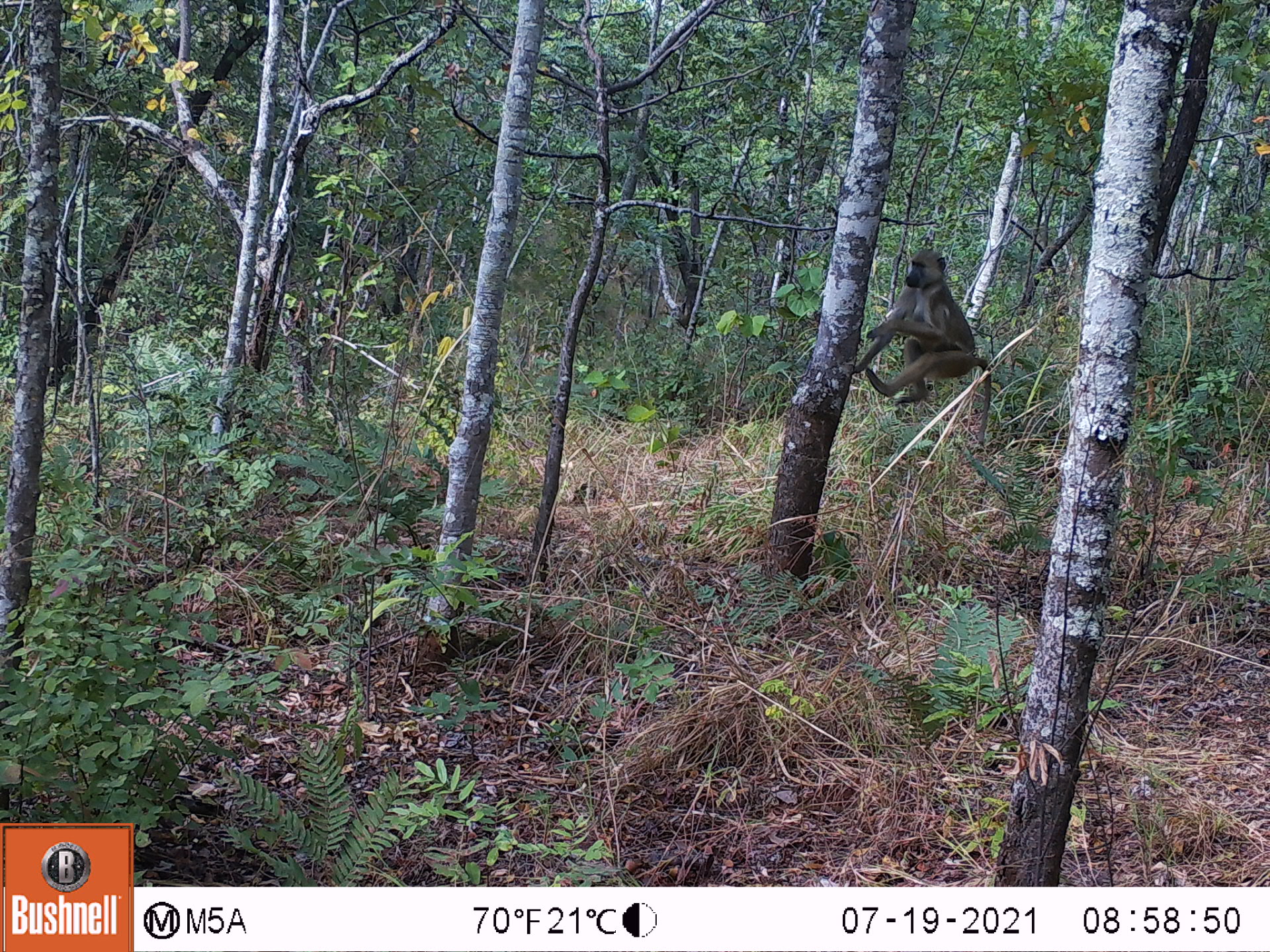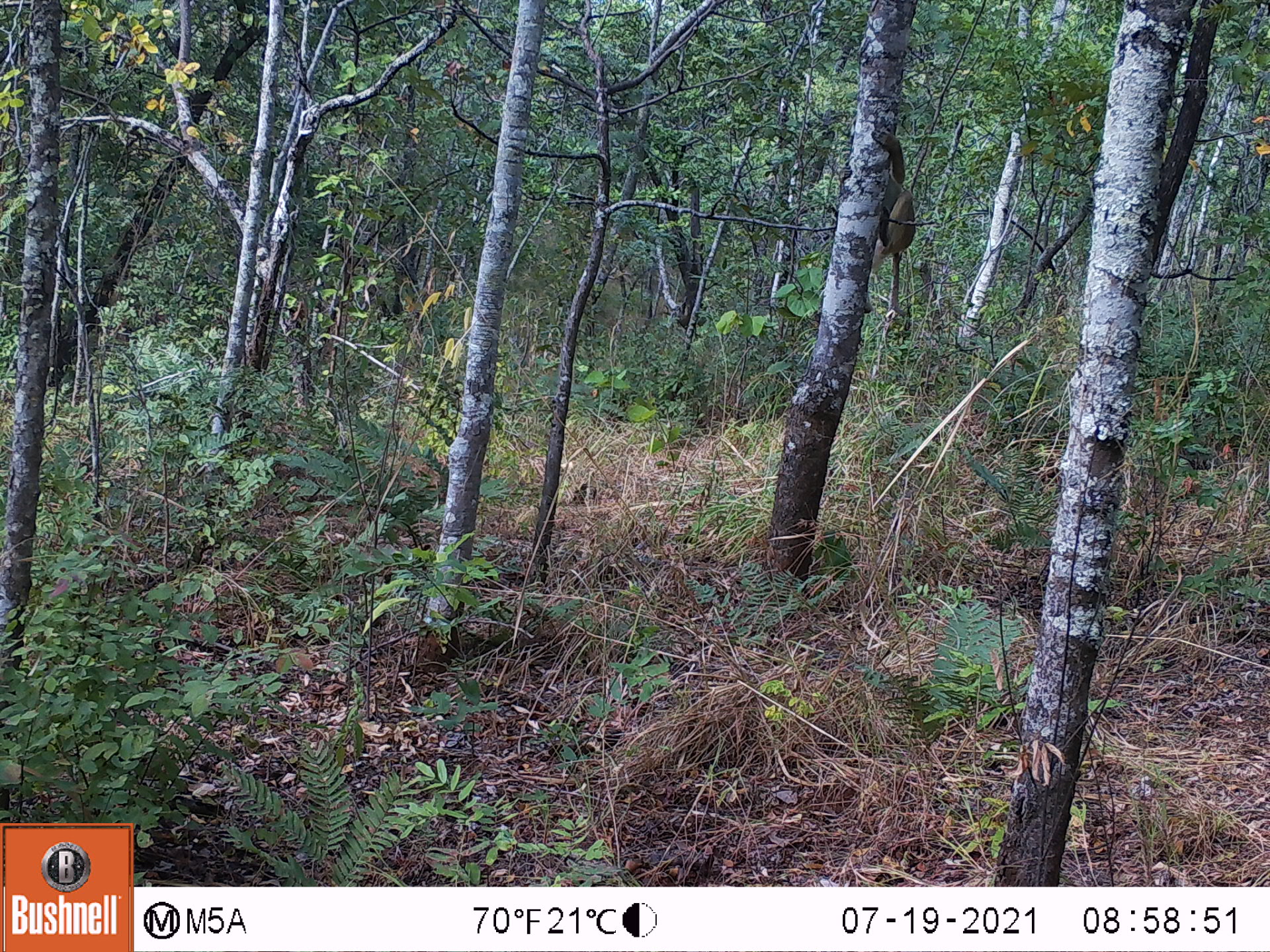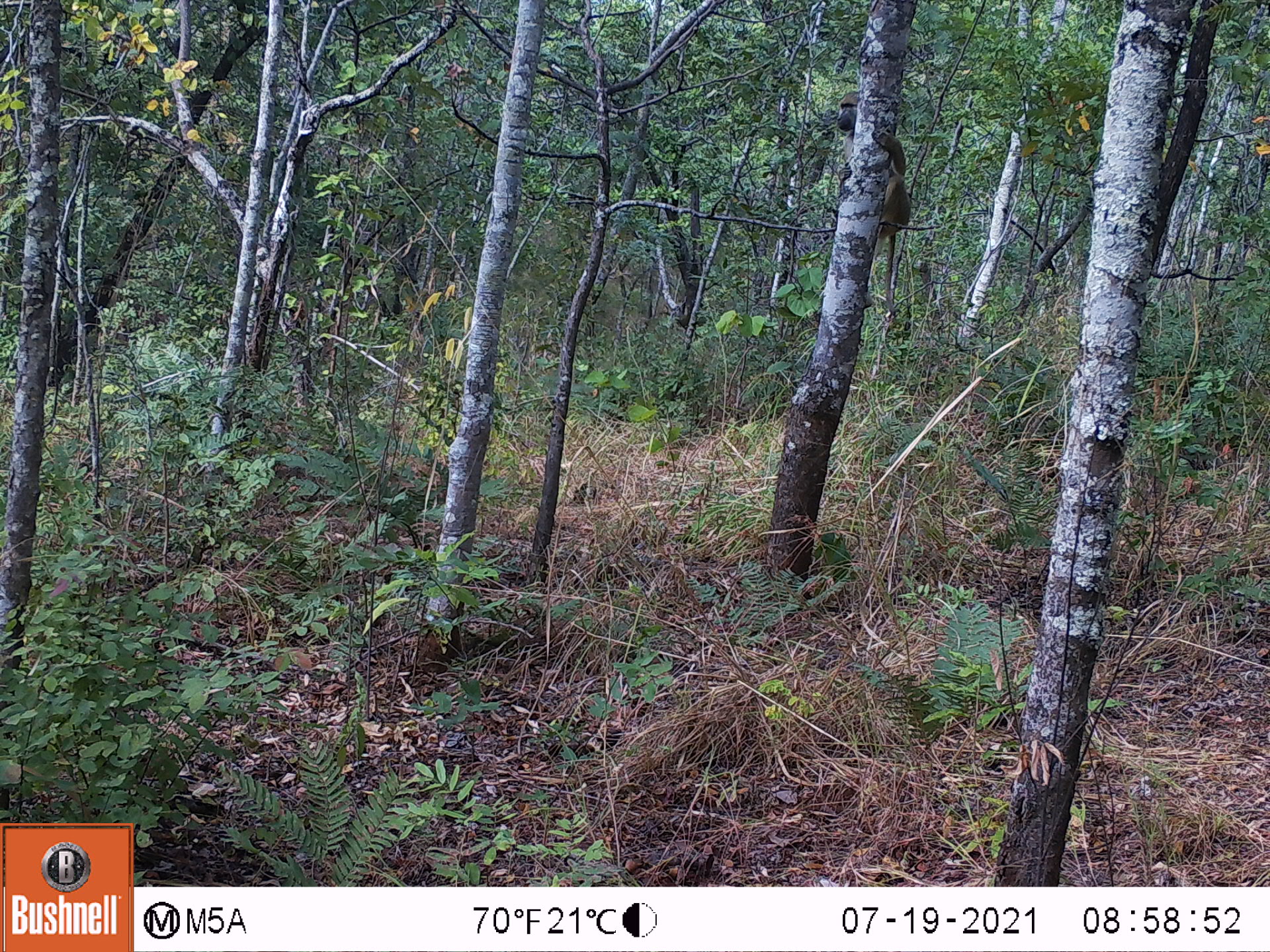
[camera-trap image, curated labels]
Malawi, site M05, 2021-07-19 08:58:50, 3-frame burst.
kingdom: Animalia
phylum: Chordata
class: Mammalia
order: Primates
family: Cercopithecidae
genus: Papio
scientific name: Papio cynocephalus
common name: yellow baboon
Yellow baboon (Papio cynocephalus), count 1.